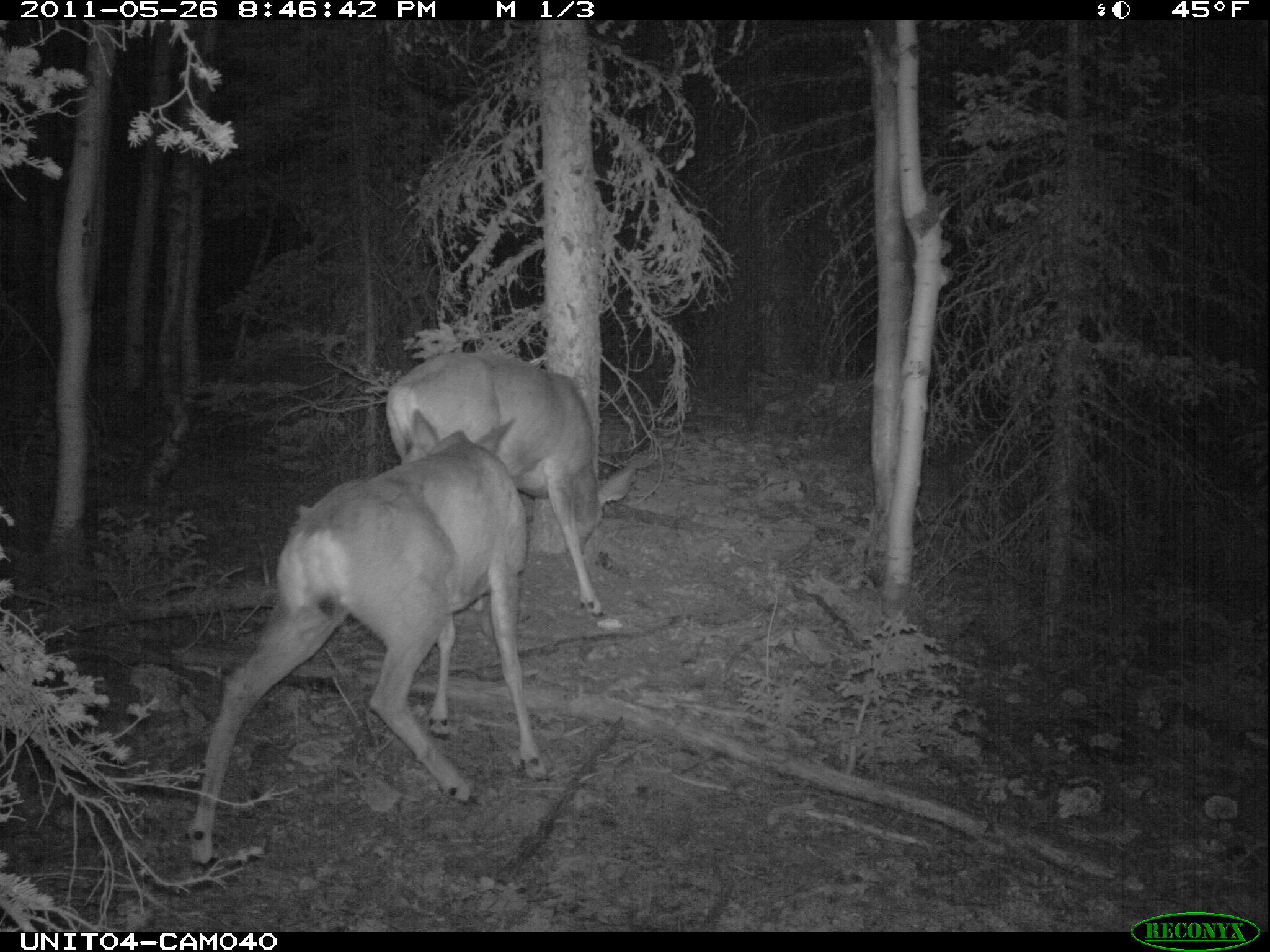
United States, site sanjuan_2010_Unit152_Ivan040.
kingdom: Animalia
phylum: Chordata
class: Mammalia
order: Artiodactyla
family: Cervidae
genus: Odocoileus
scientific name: Odocoileus hemionus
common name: mule deer